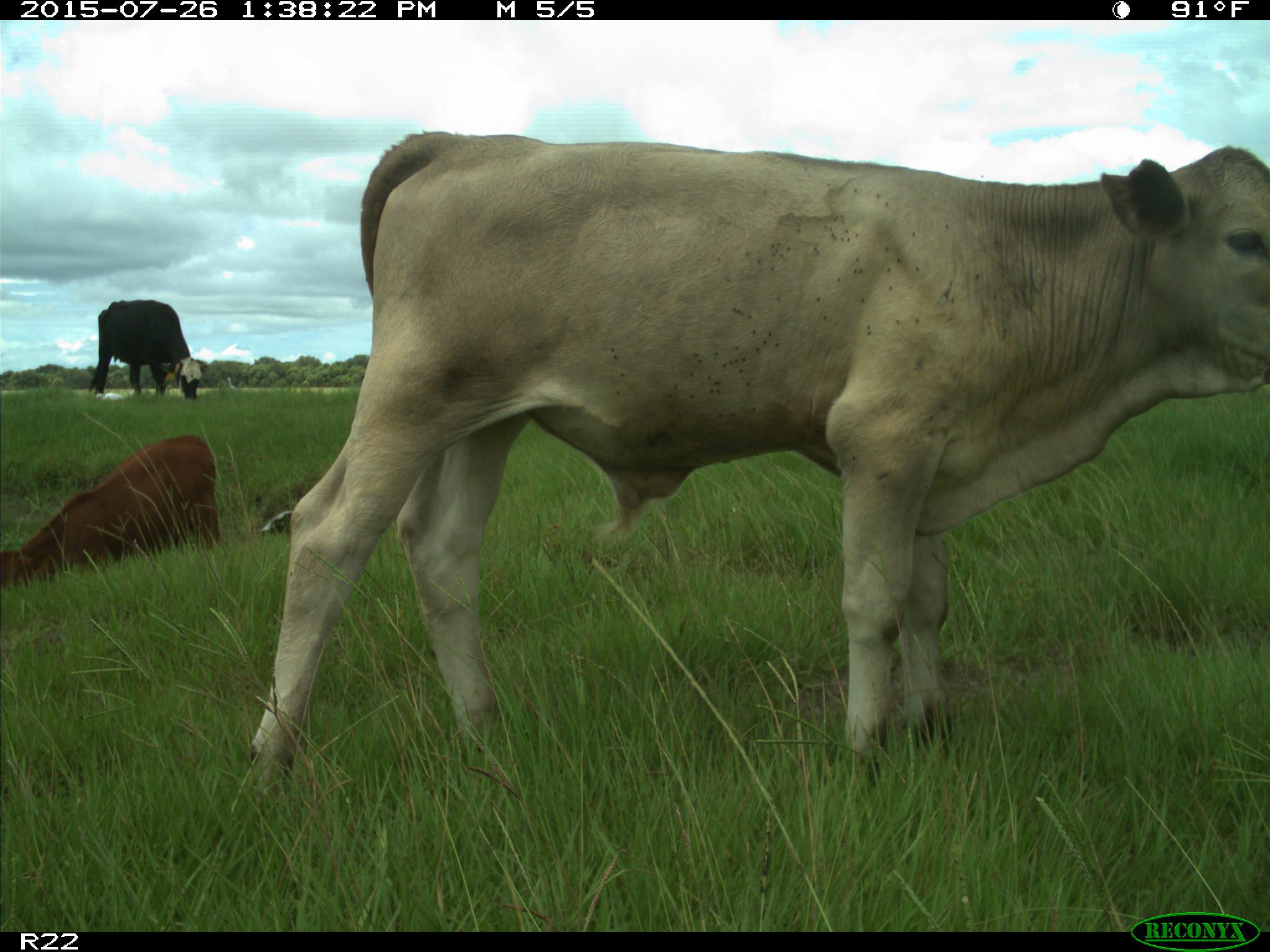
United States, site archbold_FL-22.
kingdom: Animalia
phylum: Chordata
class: Mammalia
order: Artiodactyla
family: Bovidae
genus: Bos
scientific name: Bos taurus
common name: domestic cow